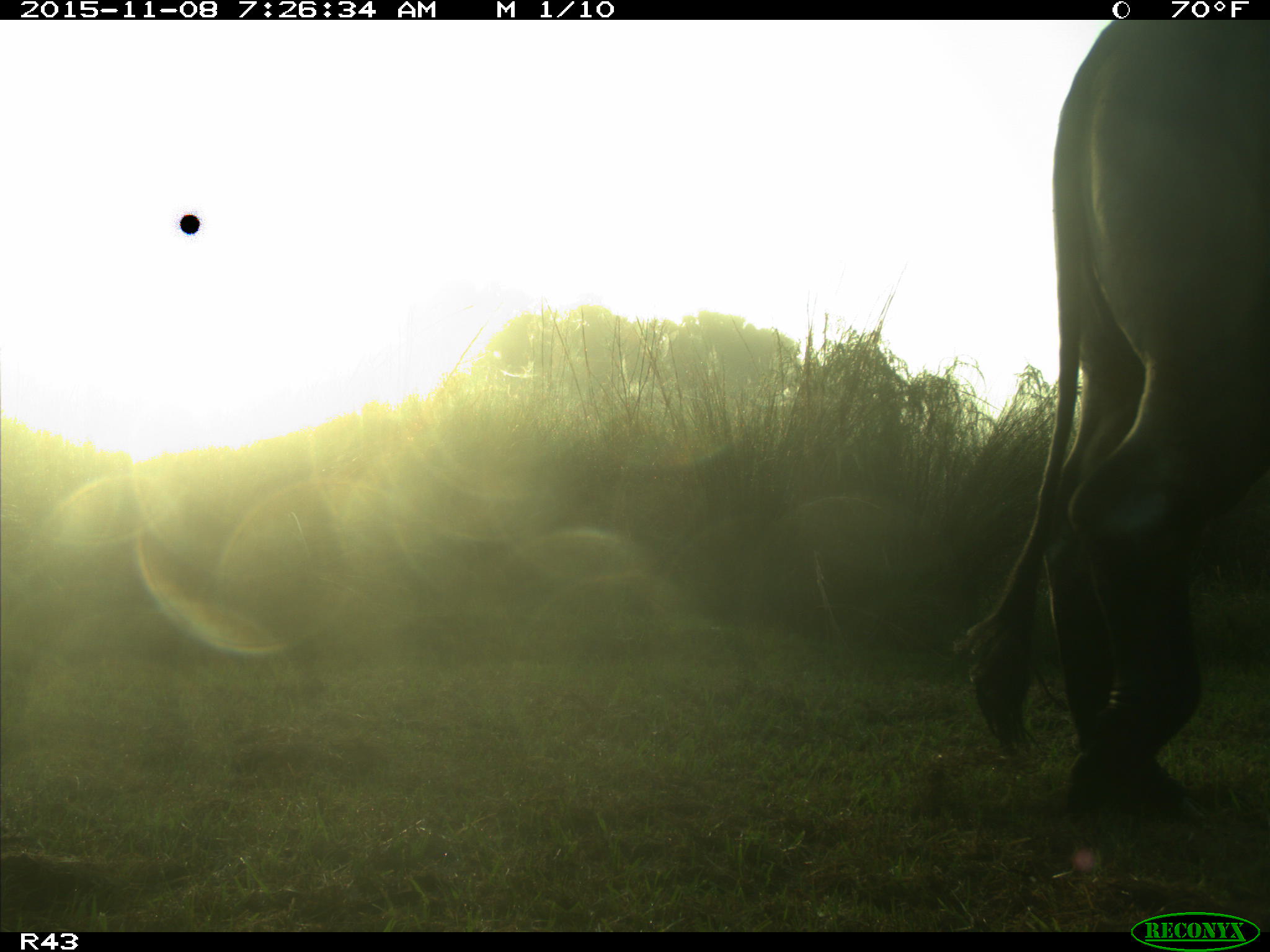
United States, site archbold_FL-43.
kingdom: Animalia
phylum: Chordata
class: Mammalia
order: Artiodactyla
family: Bovidae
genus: Bos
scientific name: Bos taurus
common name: domestic cow